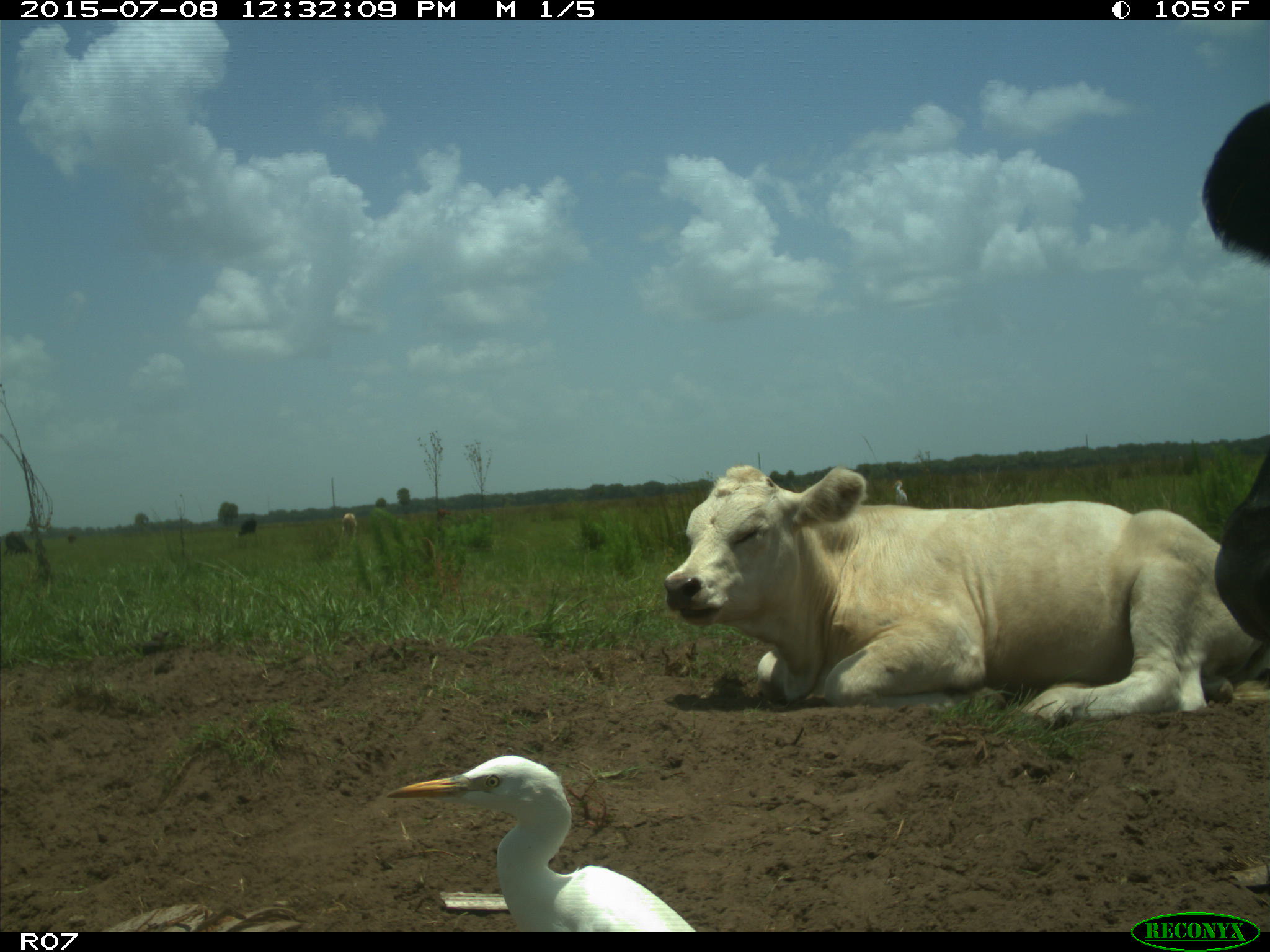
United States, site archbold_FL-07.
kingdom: Animalia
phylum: Chordata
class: Mammalia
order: Artiodactyla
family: Bovidae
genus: Bos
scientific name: Bos taurus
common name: domestic cow